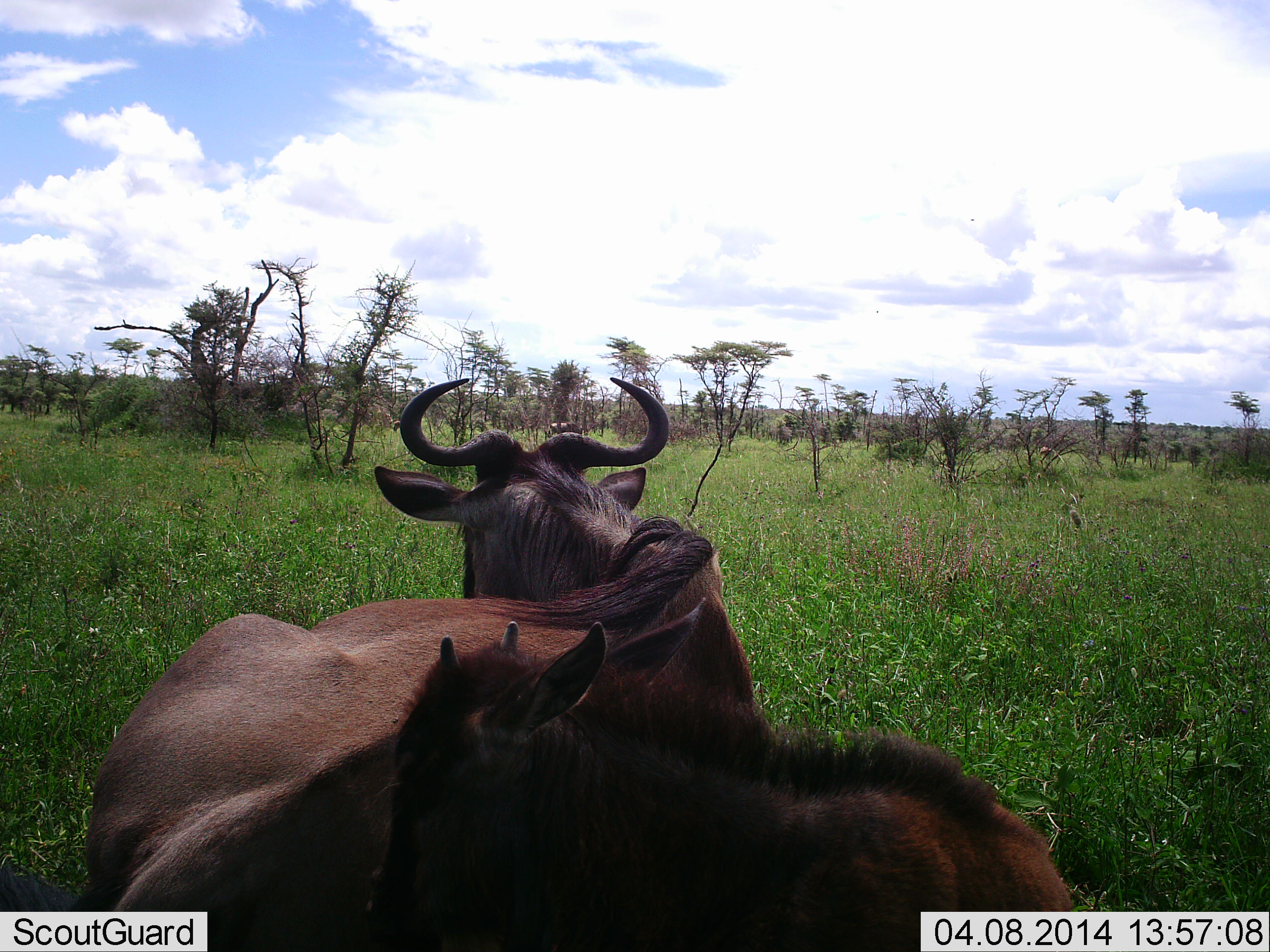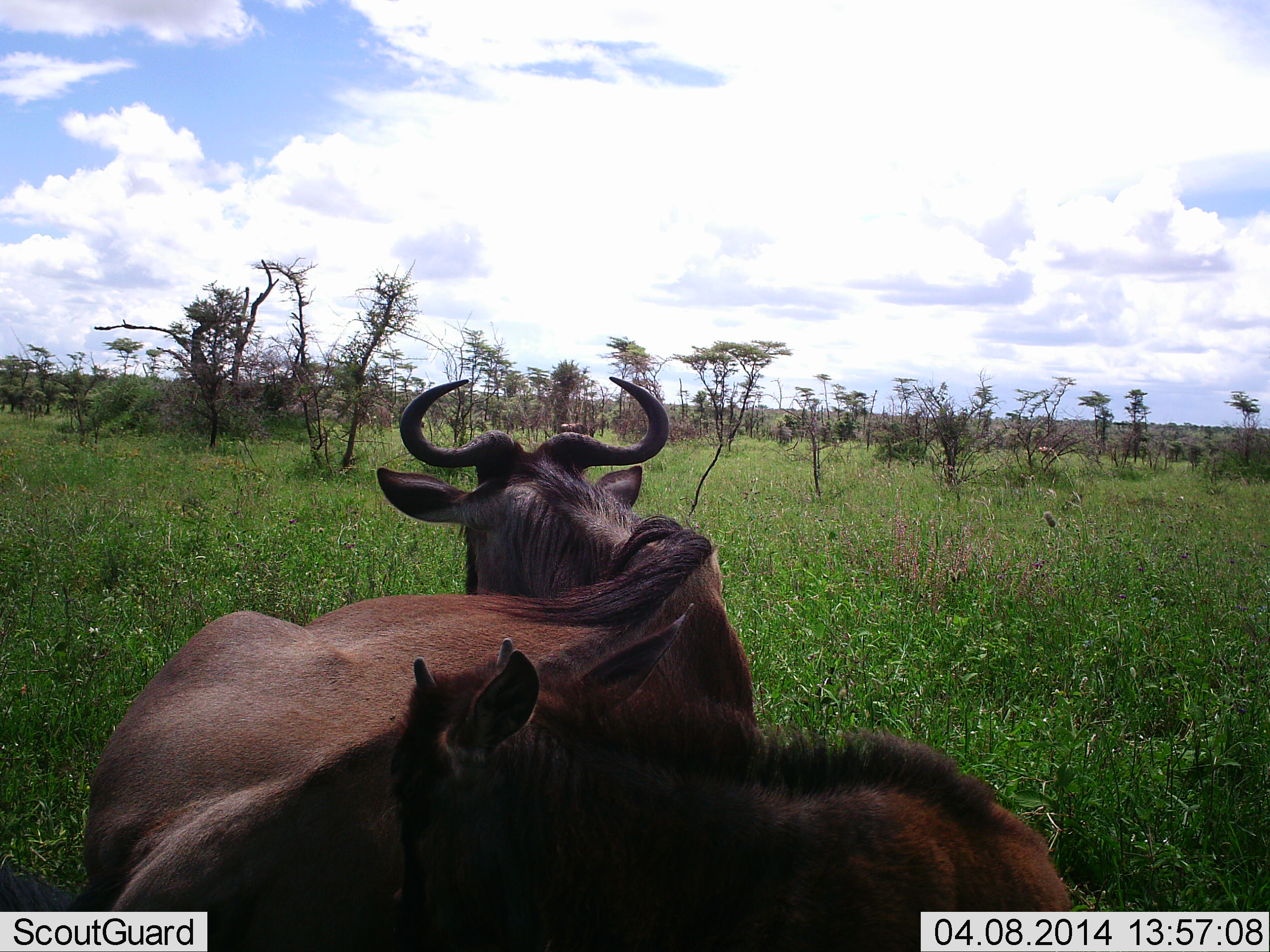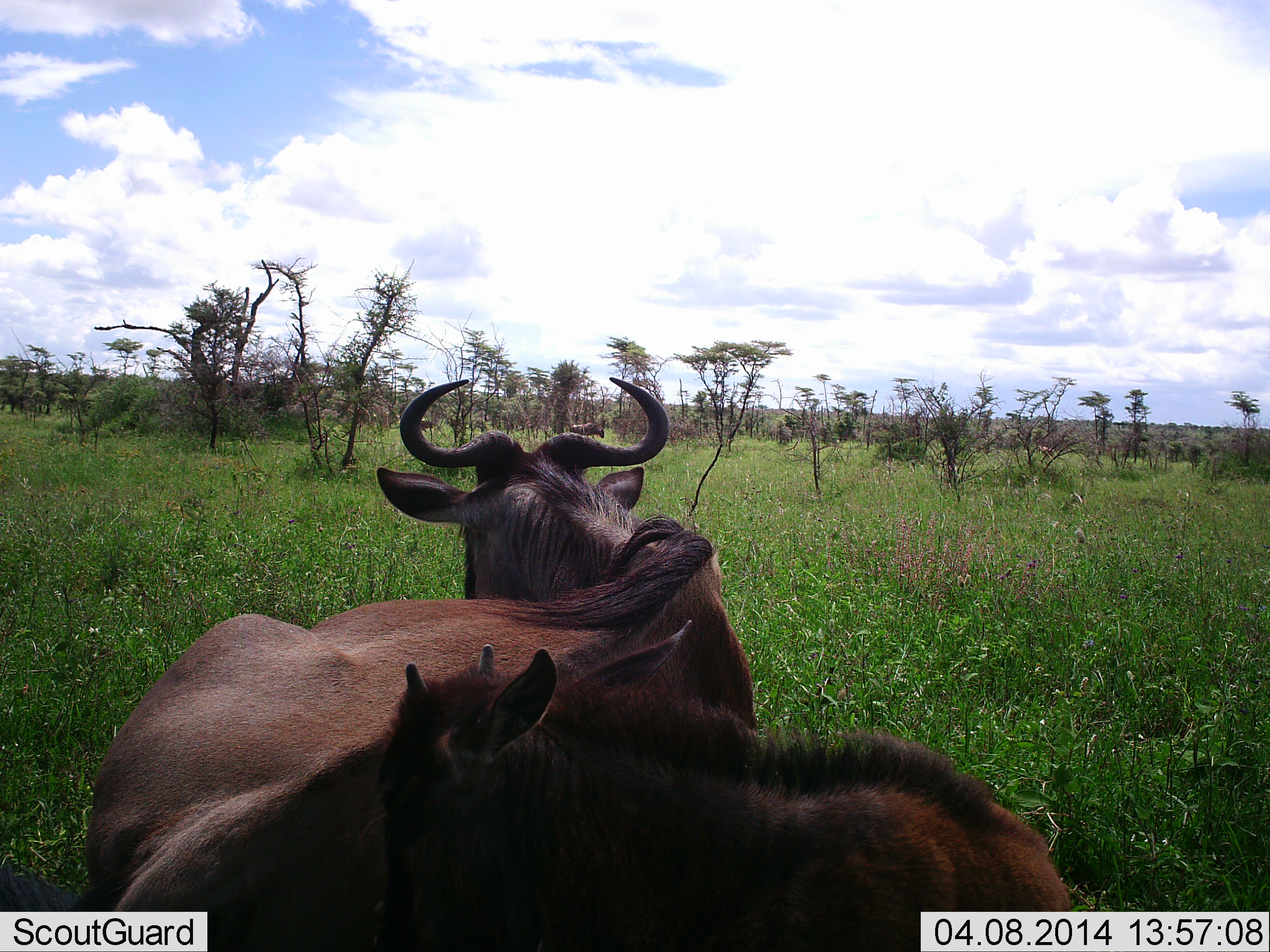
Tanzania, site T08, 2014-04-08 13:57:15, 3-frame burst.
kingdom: Animalia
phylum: Chordata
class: Mammalia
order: Artiodactyla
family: Bovidae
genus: Connochaetes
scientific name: Connochaetes taurinus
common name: blue wildebeest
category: wildebeest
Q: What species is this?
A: Wildebeest (blue wildebeest) (Connochaetes taurinus).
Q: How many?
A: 2.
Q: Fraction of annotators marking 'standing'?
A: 30%.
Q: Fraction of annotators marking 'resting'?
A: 60%.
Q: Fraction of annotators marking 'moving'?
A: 10%.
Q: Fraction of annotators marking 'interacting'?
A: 20%.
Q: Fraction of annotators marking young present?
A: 70%.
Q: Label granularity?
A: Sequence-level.